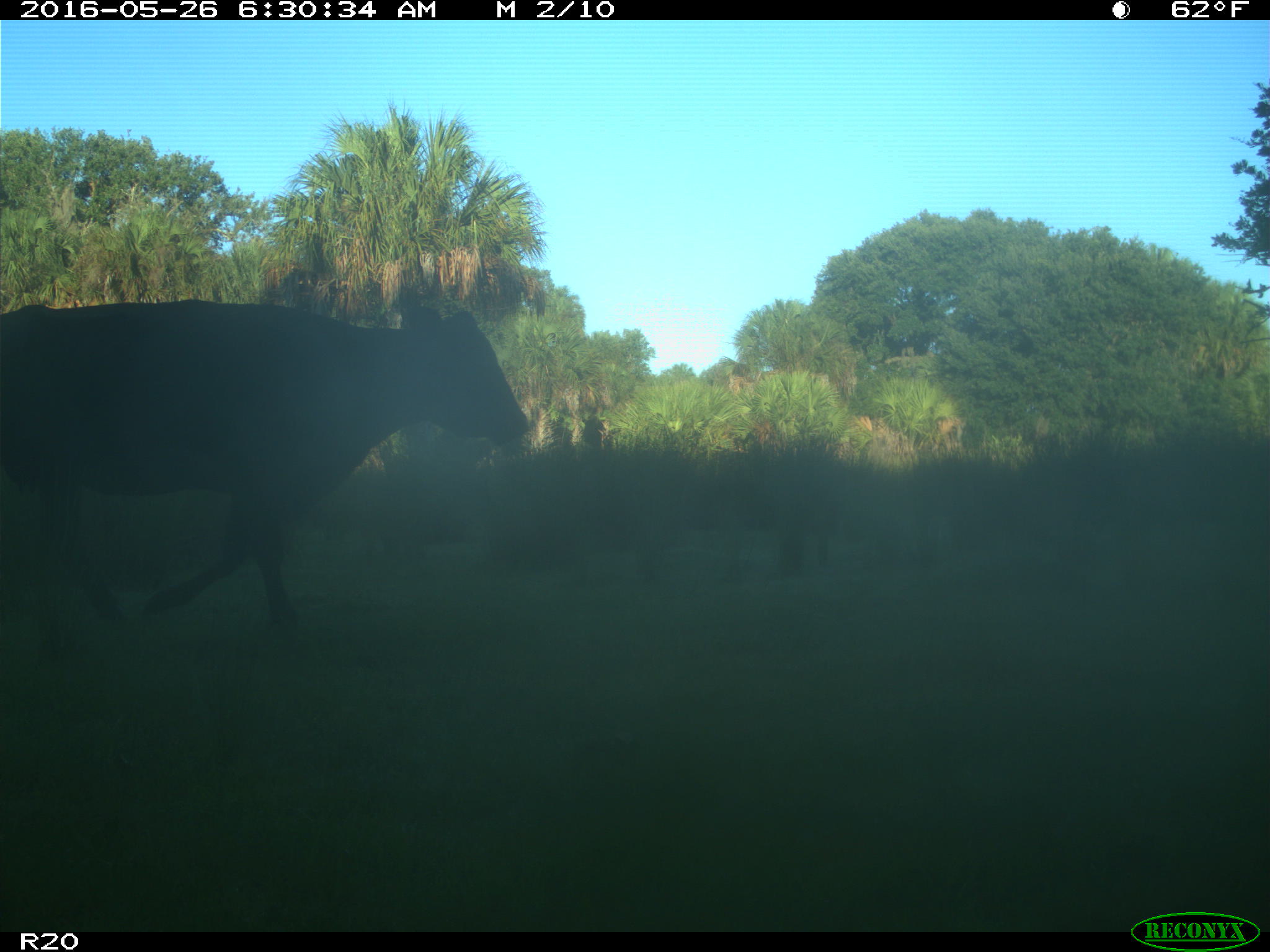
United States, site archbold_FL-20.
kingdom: Animalia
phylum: Chordata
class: Mammalia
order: Artiodactyla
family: Bovidae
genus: Bos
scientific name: Bos taurus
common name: domestic cow